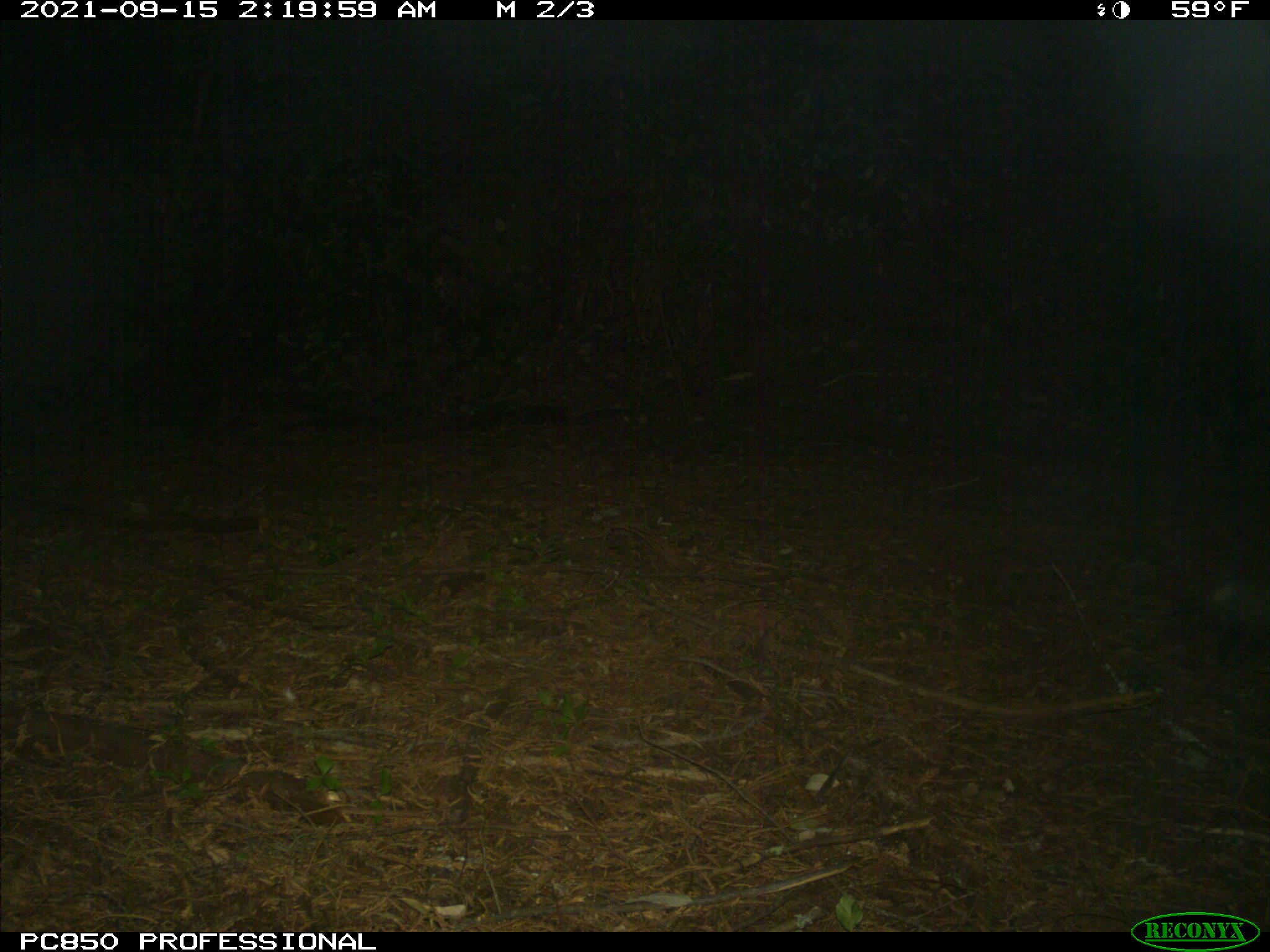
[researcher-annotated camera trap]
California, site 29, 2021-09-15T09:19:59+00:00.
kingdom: Animalia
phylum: Chordata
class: Mammalia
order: Didelphimorphia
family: Didelphidae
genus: Didelphis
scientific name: Didelphis virginiana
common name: virginia opossum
Virginia opossum (Didelphis virginiana).